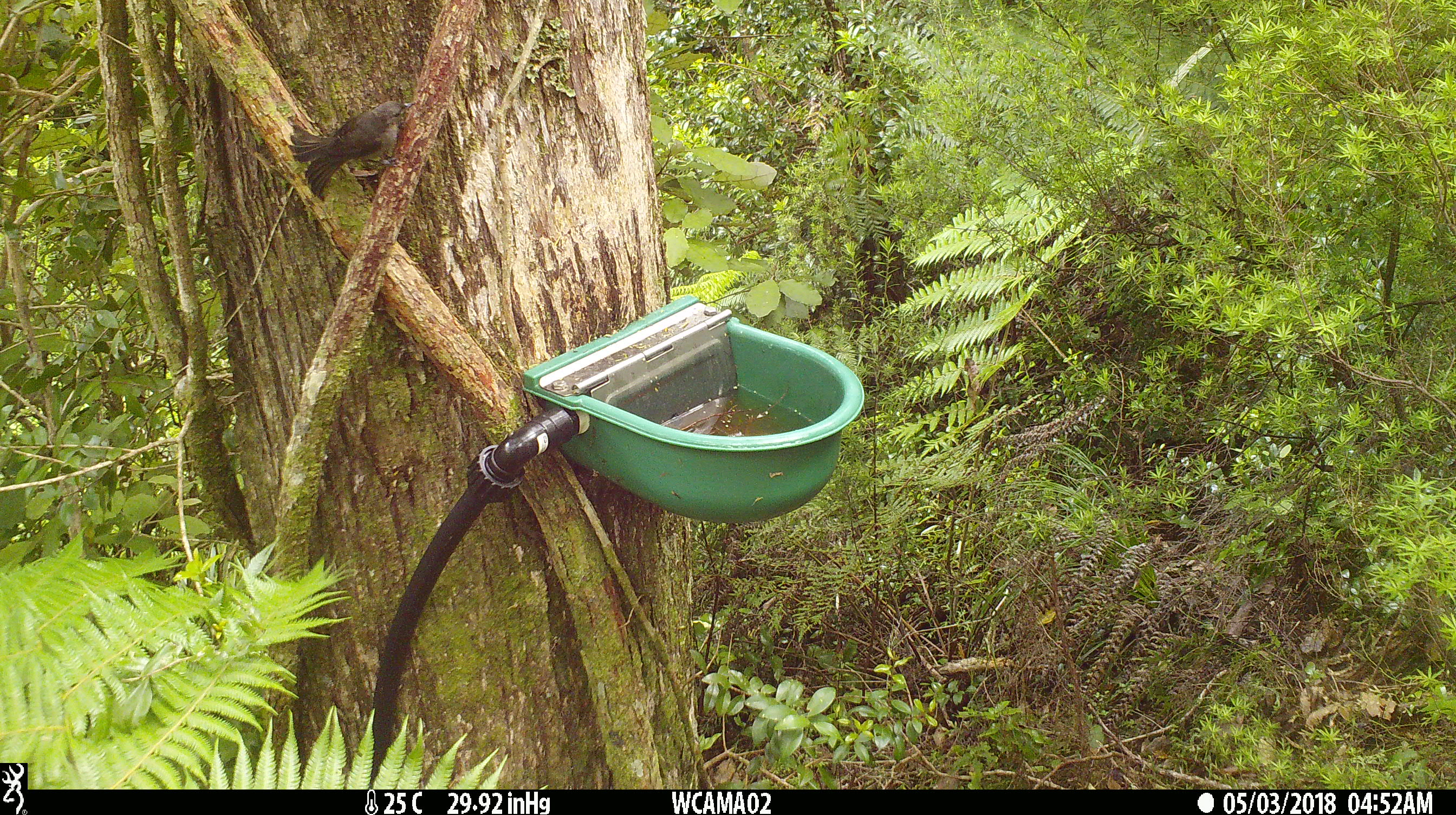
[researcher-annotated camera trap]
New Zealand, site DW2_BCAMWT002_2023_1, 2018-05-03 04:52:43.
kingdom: Animalia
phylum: Chordata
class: Aves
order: Passeriformes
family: Meliphagidae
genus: Anthornis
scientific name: Anthornis melanura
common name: new zealand bellbird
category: bellbird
Bellbird (new zealand bellbird) (Anthornis melanura).